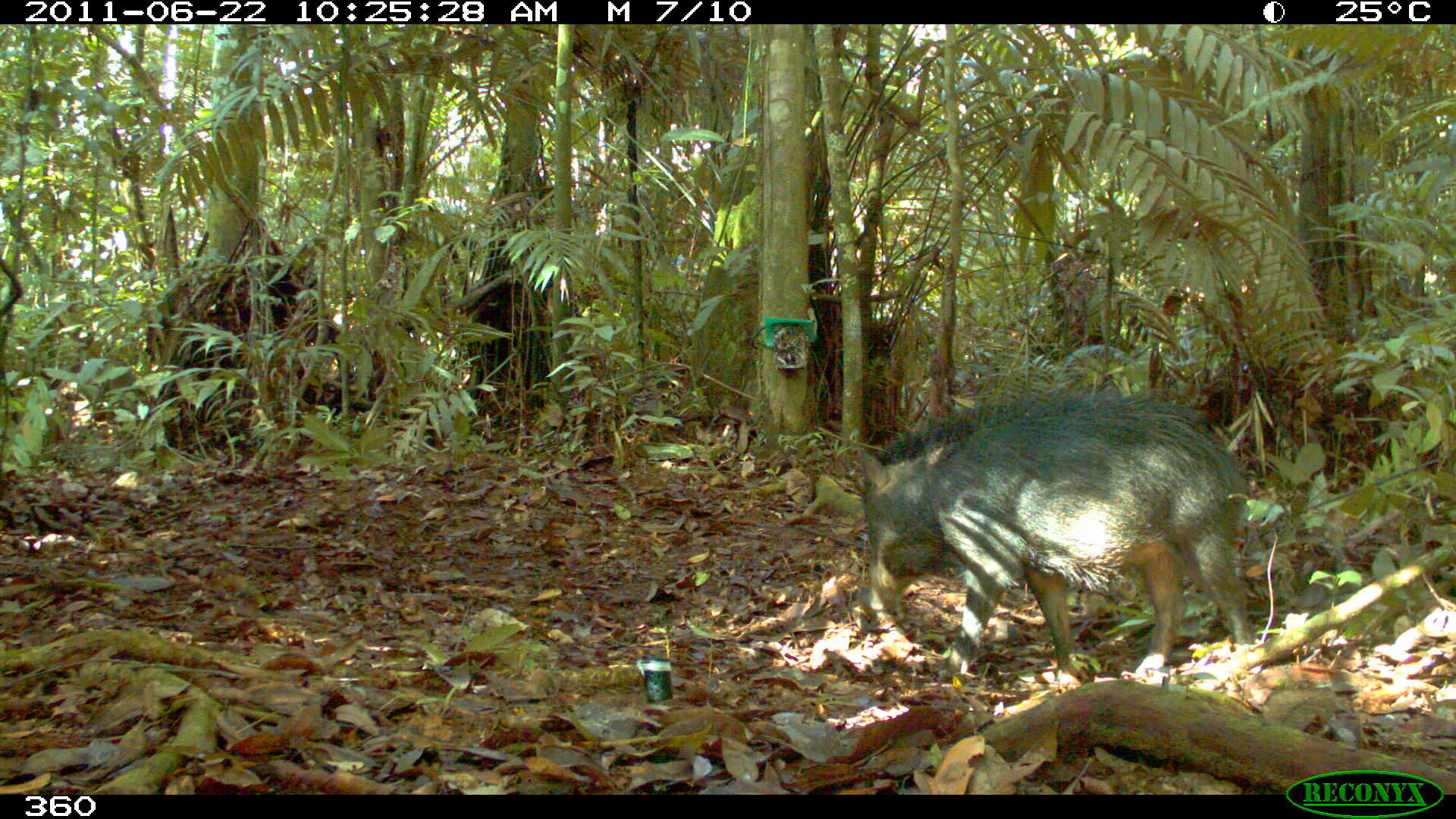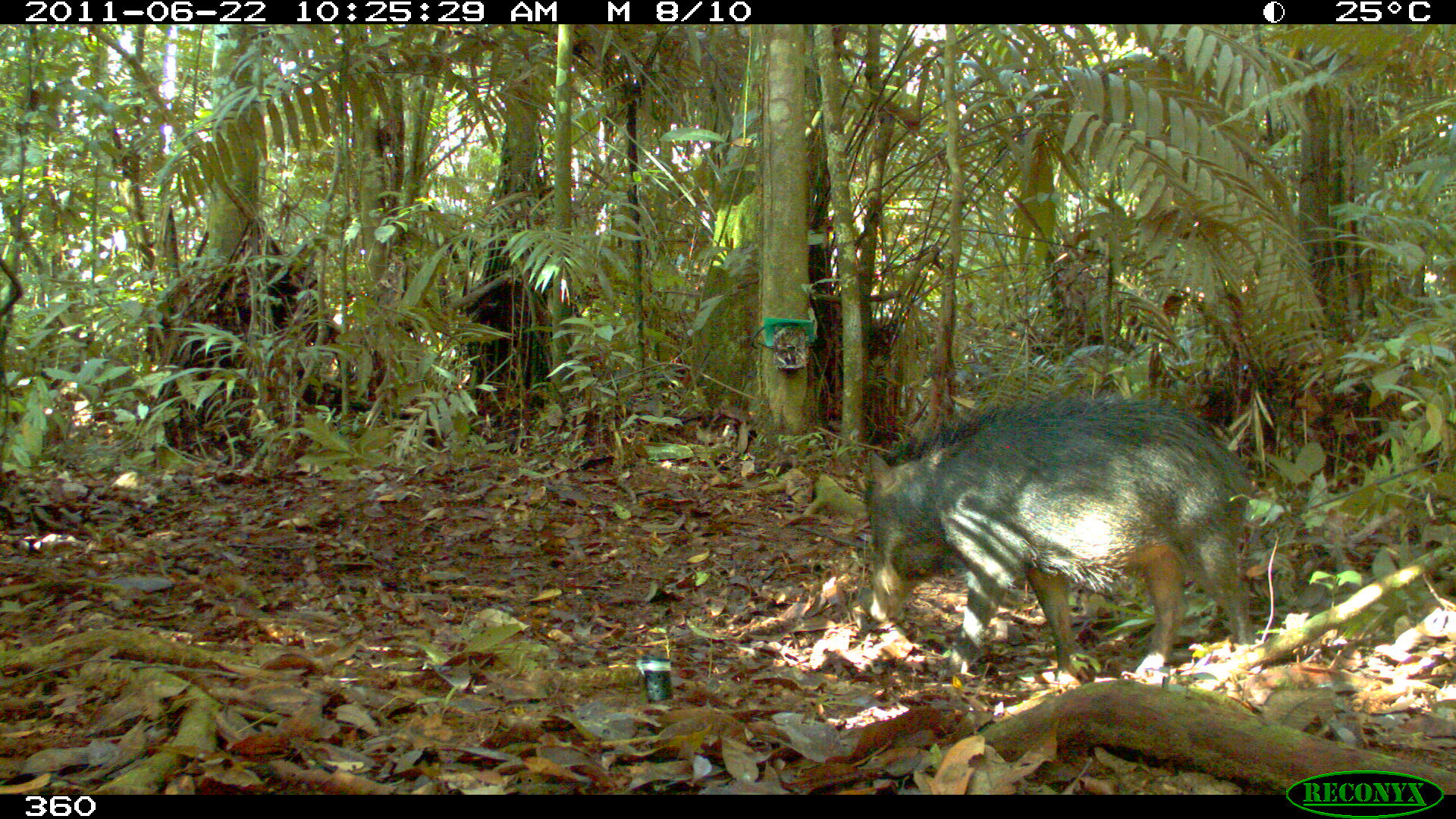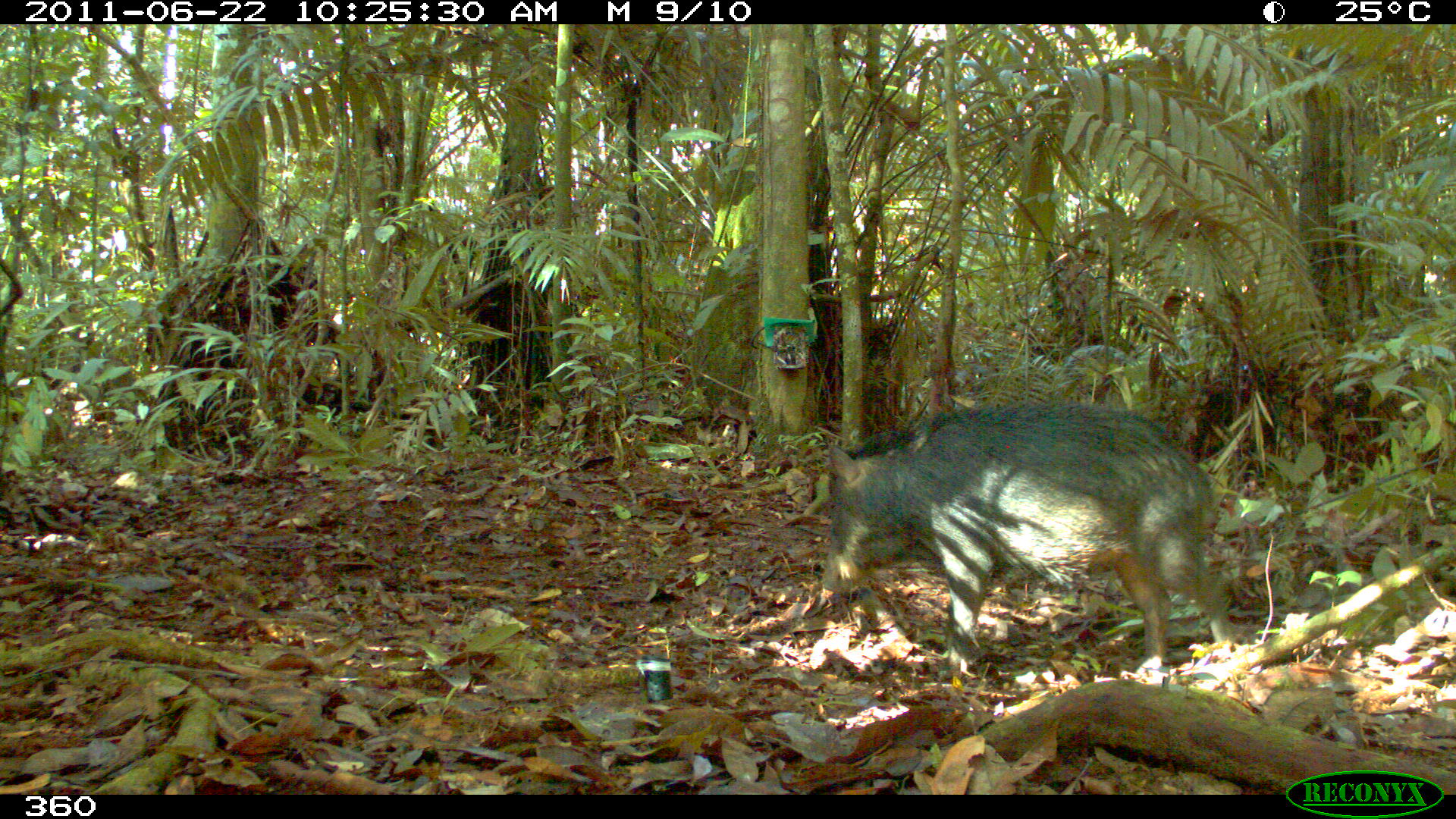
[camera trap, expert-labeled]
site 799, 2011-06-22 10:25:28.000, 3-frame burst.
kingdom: Animalia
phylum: Chordata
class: Mammalia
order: Artiodactyla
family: Tayassuidae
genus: Tayassu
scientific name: Tayassu pecari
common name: white-lipped peccary